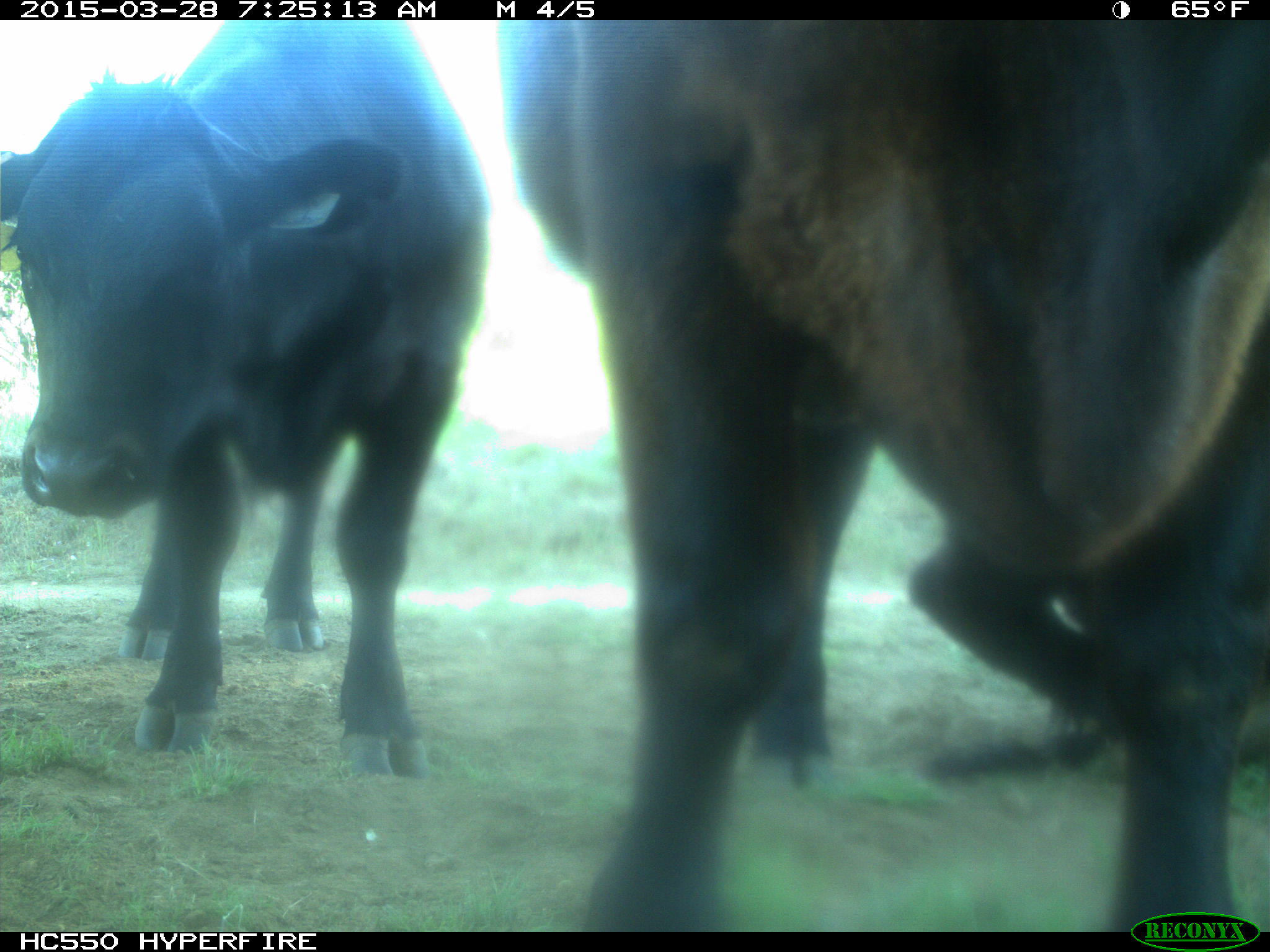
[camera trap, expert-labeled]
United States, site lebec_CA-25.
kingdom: Animalia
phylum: Chordata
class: Mammalia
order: Artiodactyla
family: Bovidae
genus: Bos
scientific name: Bos taurus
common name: domestic cow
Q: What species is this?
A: Bos taurus (domestic cow).